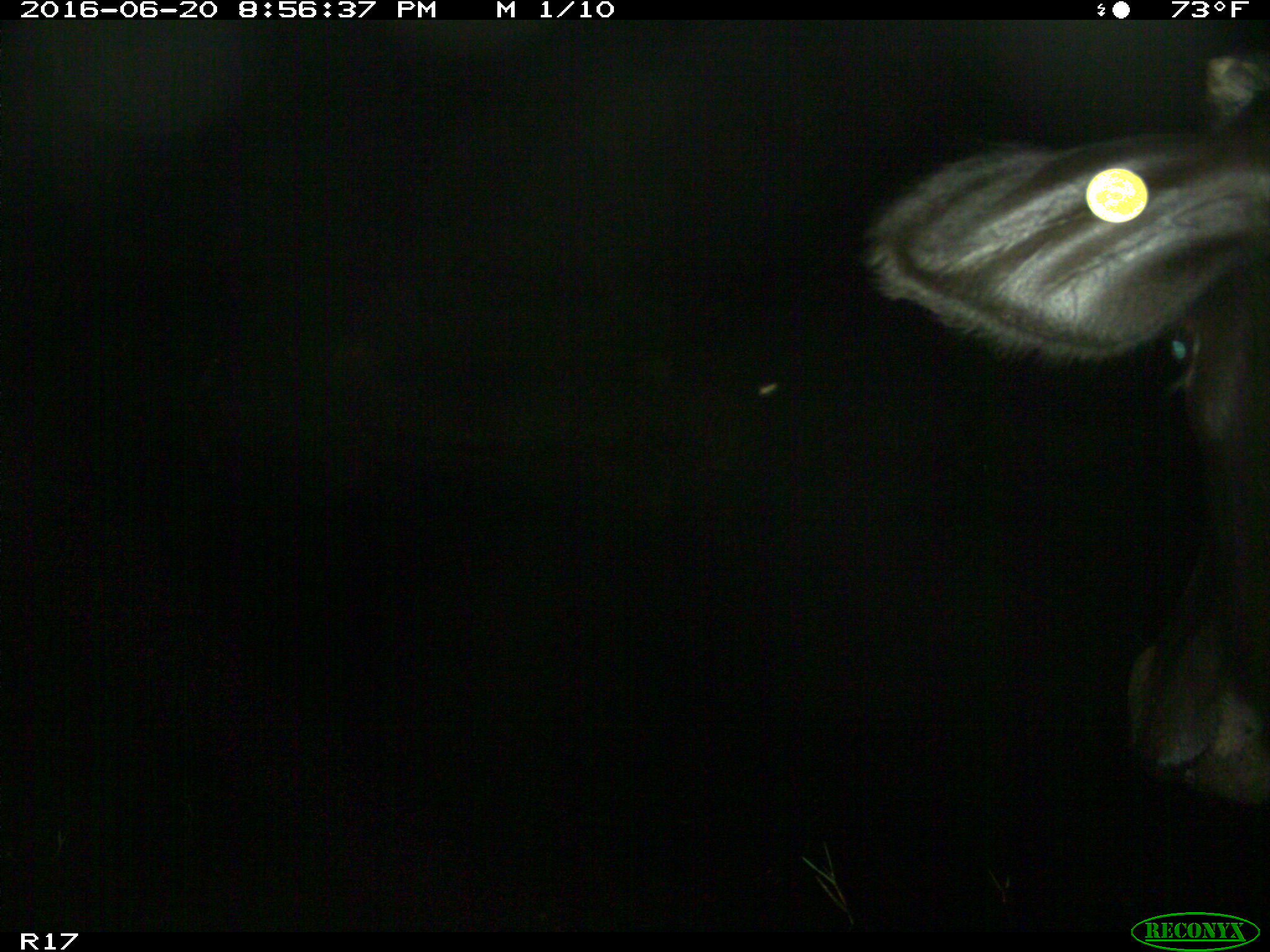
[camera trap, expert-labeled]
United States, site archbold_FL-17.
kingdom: Animalia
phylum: Chordata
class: Mammalia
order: Artiodactyla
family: Bovidae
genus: Bos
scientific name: Bos taurus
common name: domestic cow